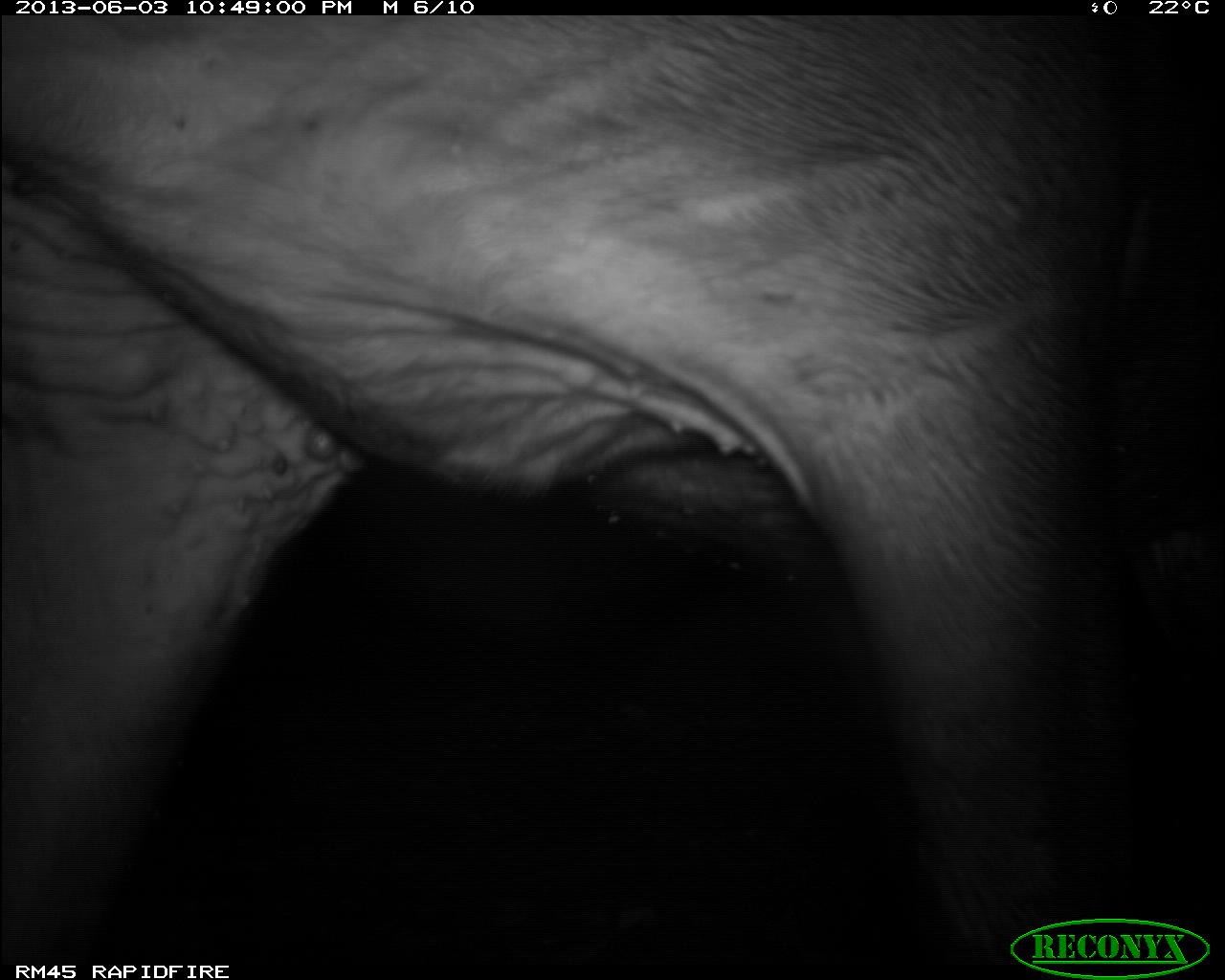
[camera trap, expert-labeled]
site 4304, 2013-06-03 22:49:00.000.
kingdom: Animalia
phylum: Chordata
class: Mammalia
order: Perissodactyla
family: Tapiridae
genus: Tapirus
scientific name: Tapirus bairdii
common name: baird's tapir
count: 1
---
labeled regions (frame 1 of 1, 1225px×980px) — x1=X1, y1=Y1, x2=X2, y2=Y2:
tapirus bairdii: x1=4, y1=16, x2=1225, y2=958